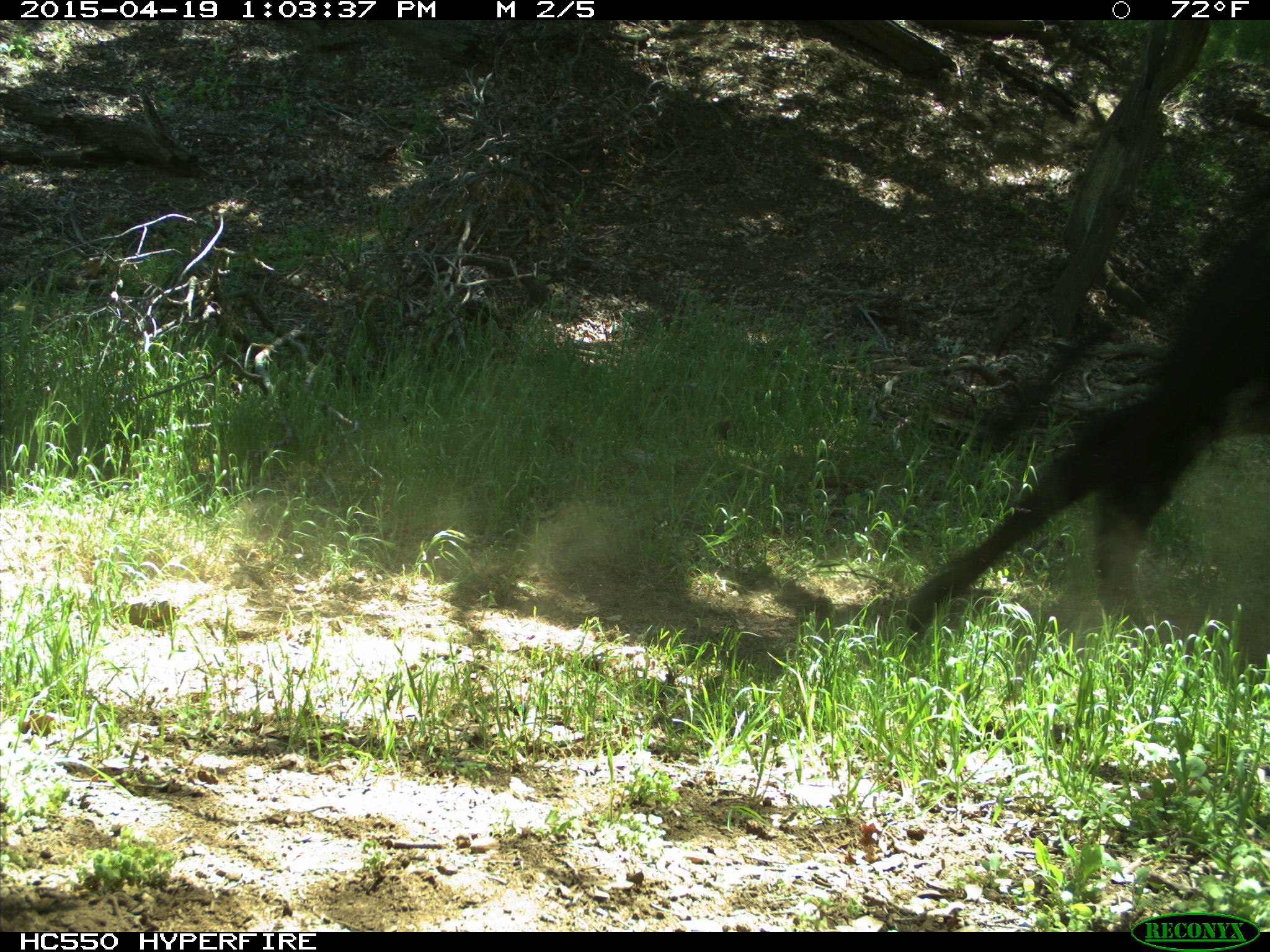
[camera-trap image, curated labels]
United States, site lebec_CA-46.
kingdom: Animalia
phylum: Chordata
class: Mammalia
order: Artiodactyla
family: Bovidae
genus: Bos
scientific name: Bos taurus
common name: domestic cow